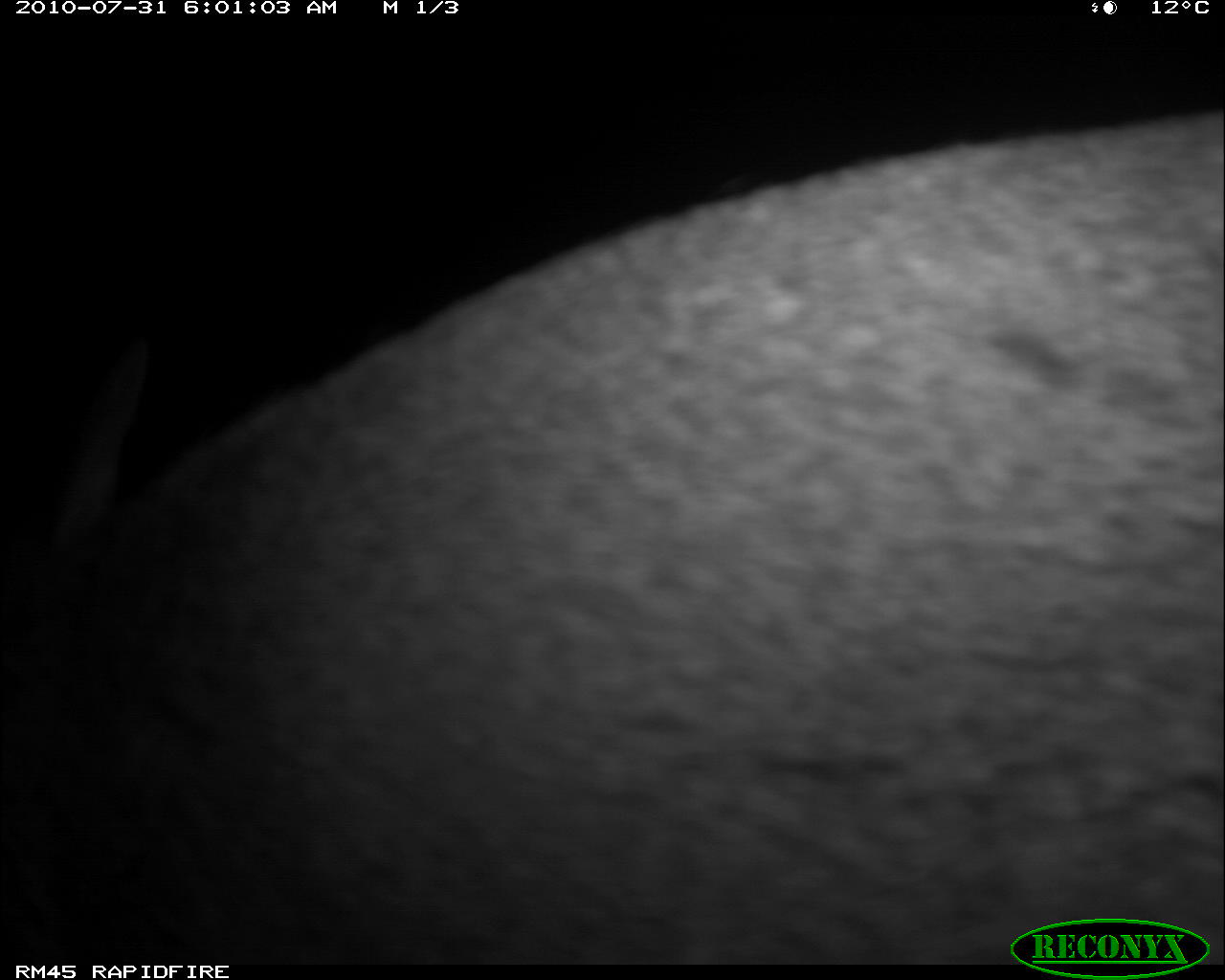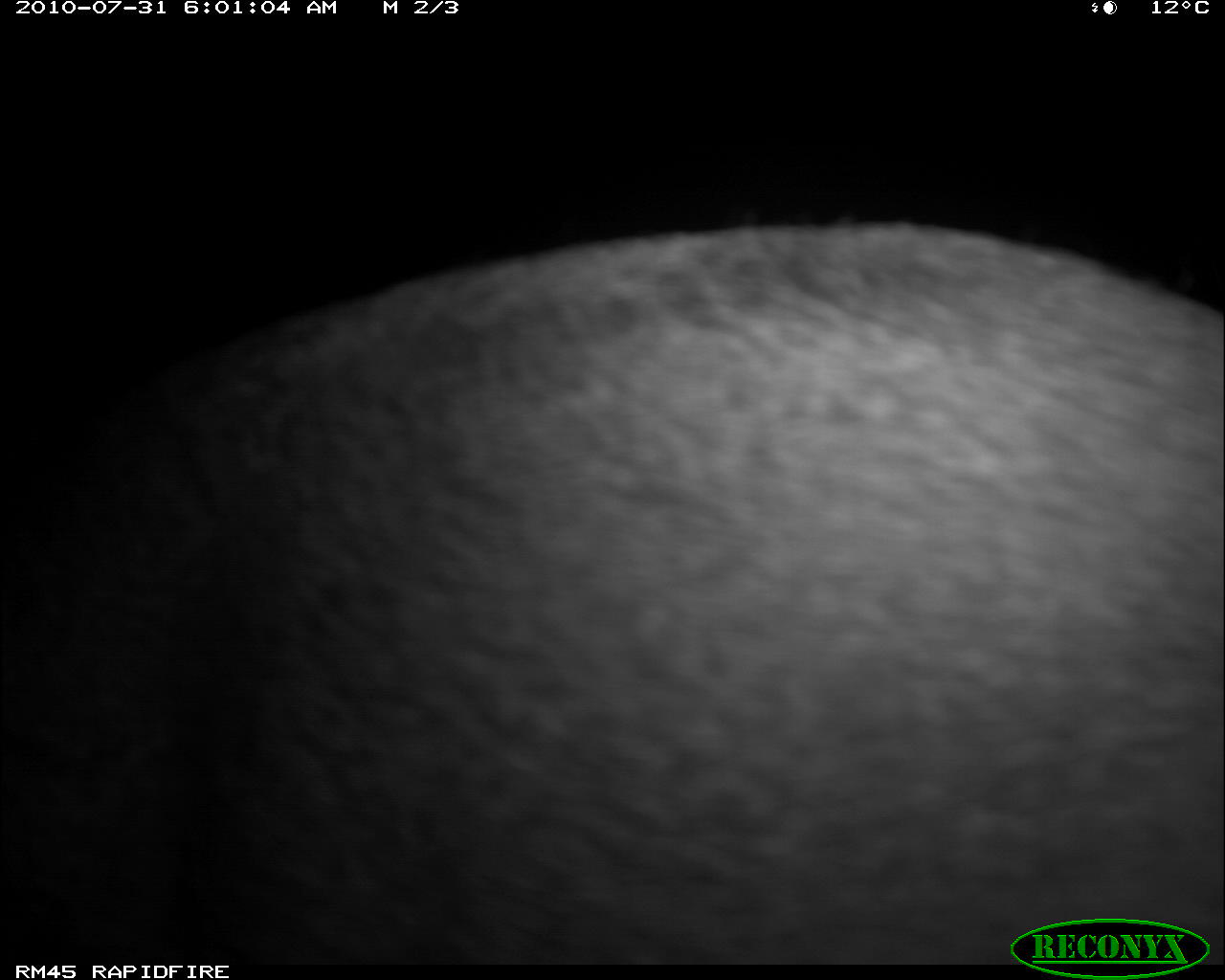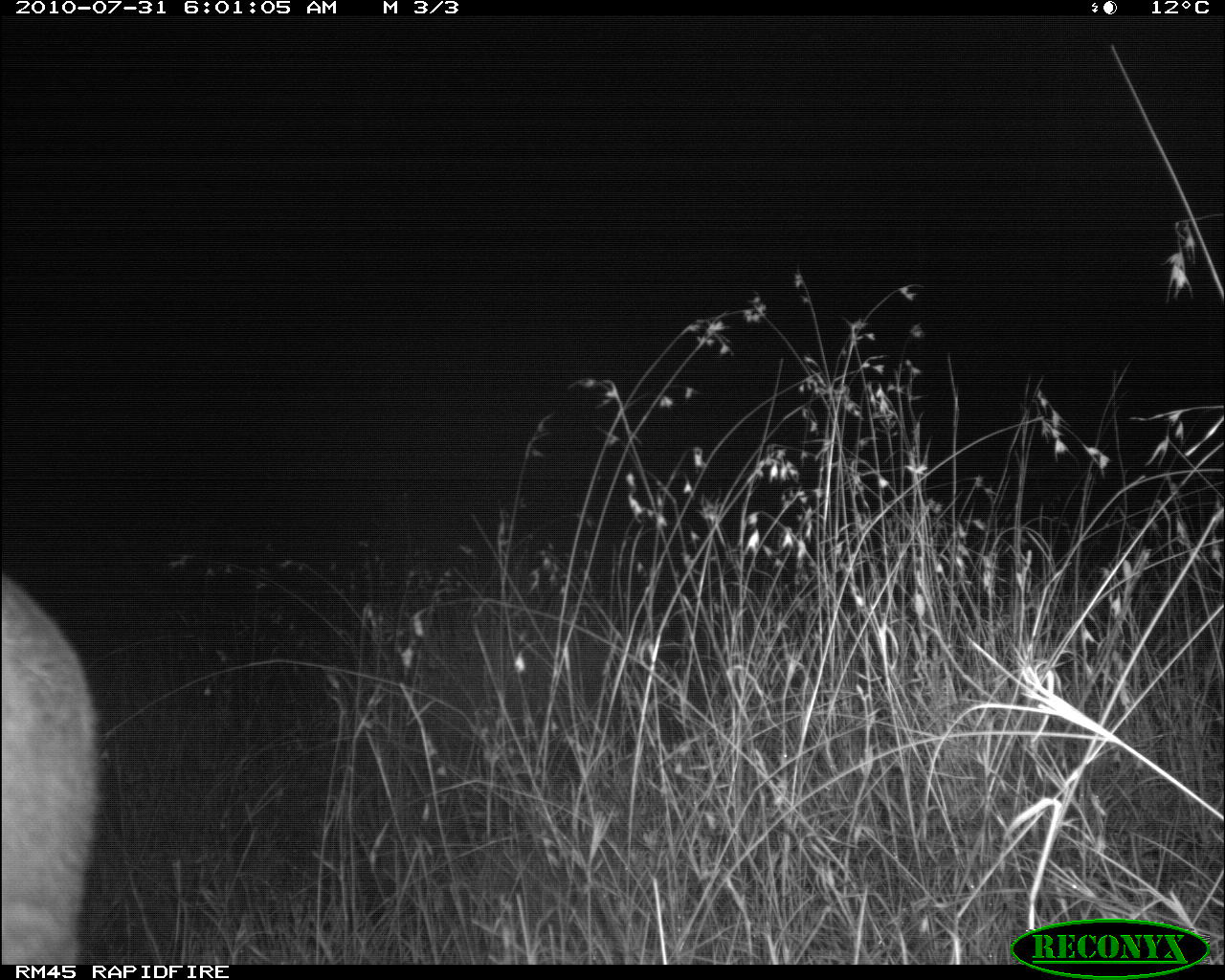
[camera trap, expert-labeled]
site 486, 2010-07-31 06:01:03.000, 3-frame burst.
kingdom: Animalia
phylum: Chordata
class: Mammalia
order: Artiodactyla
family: Bovidae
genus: Tragelaphus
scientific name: Tragelaphus scriptus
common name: bushbuck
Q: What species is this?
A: Tragelaphus scriptus (bushbuck).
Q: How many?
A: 1.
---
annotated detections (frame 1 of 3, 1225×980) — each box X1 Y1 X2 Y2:
tragelaphus scriptus: 0 111 1225 963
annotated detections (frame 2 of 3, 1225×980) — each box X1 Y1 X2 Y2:
tragelaphus scriptus: 23 218 1222 963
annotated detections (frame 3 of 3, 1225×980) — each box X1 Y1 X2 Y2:
tragelaphus scriptus: 2 576 100 964